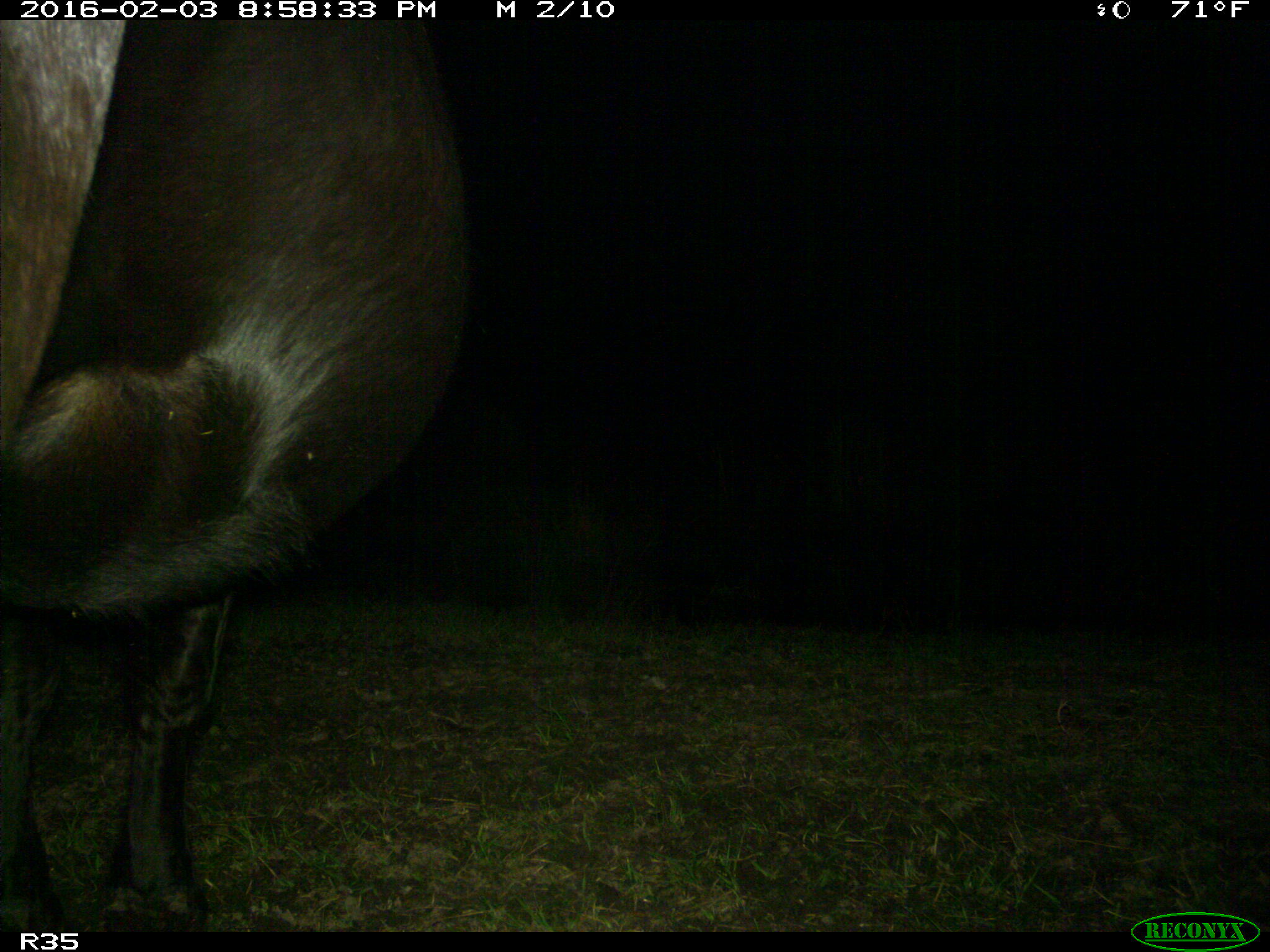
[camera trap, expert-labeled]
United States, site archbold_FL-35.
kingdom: Animalia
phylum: Chordata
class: Mammalia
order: Artiodactyla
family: Bovidae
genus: Bos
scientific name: Bos taurus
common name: domestic cow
Bos taurus (domestic cow).